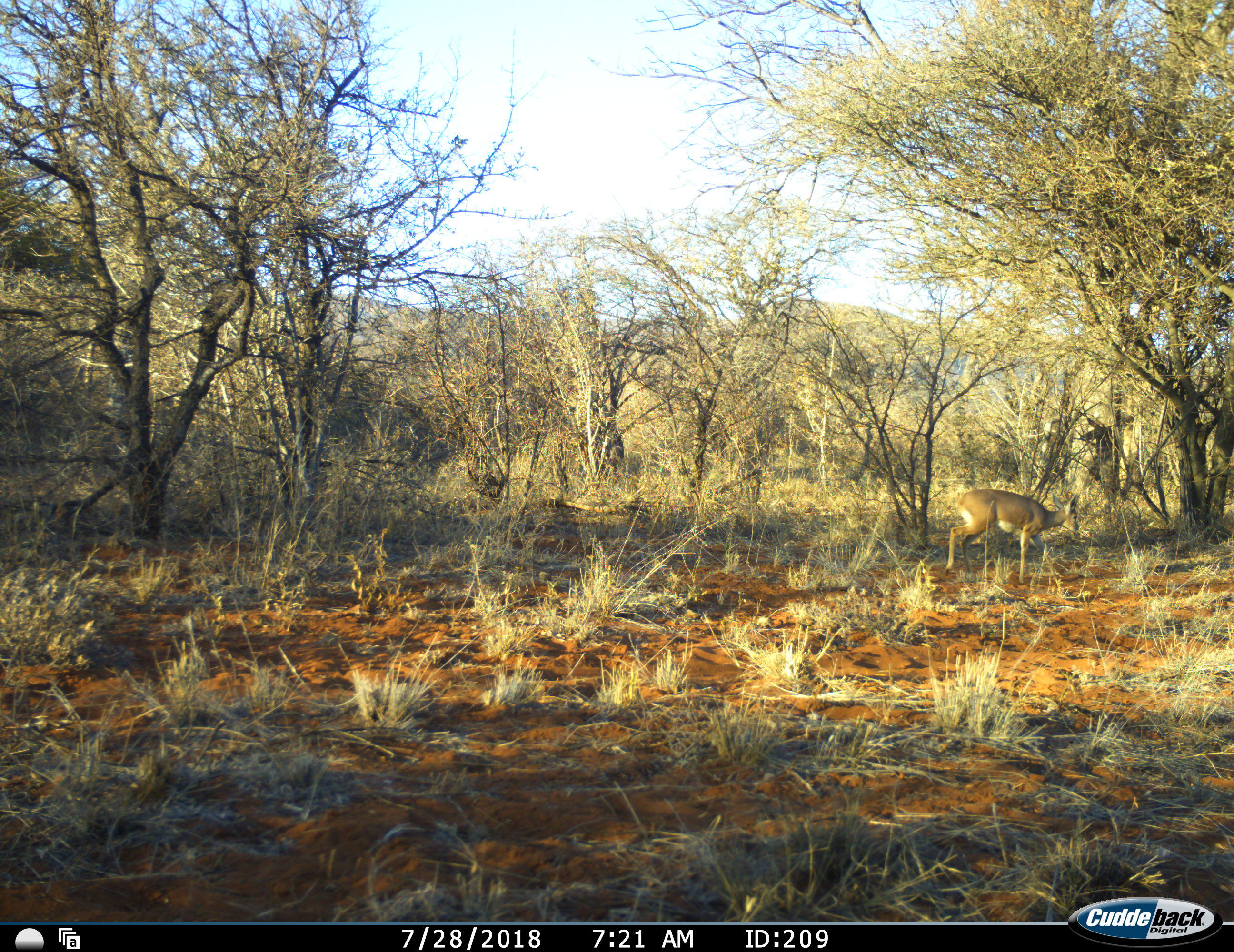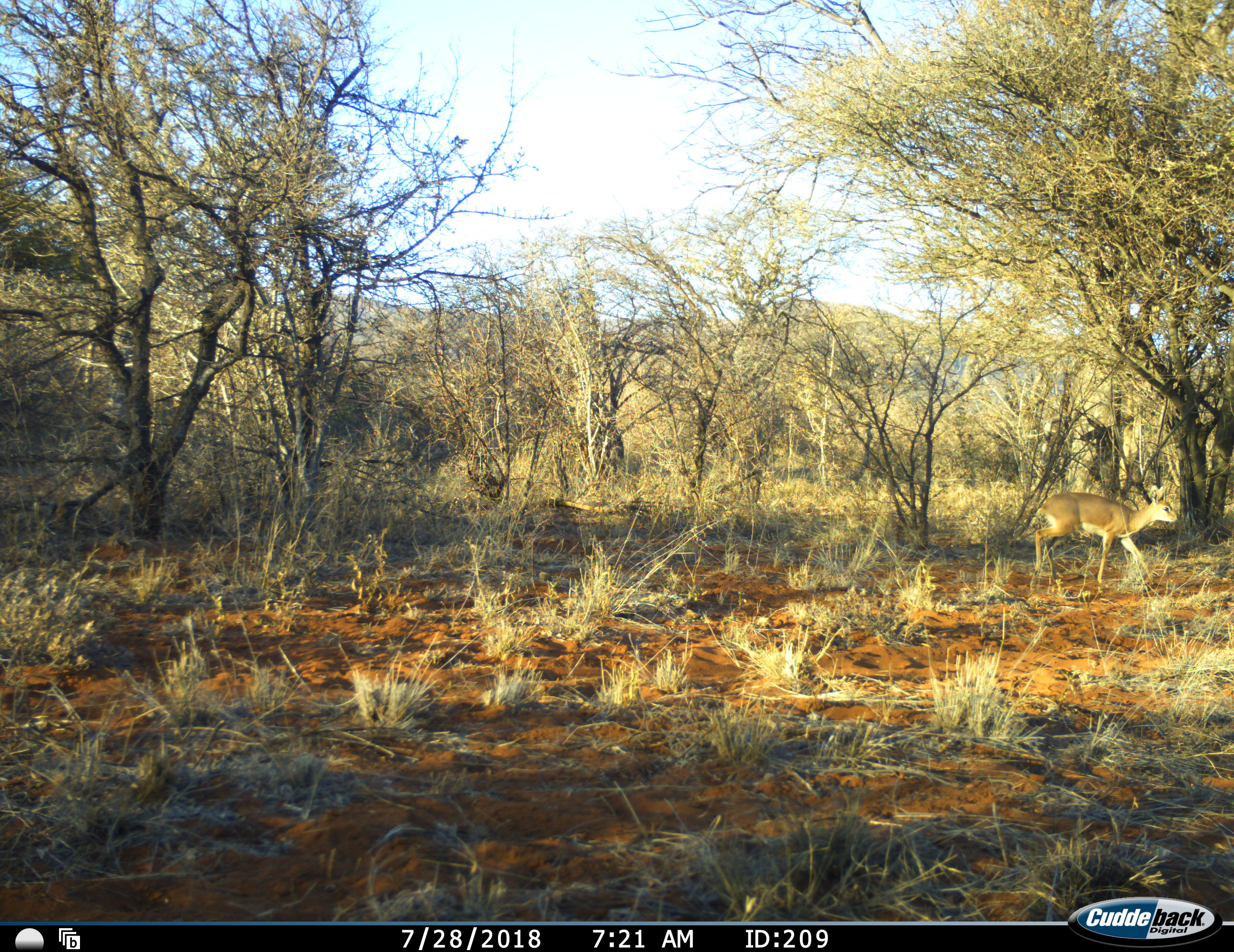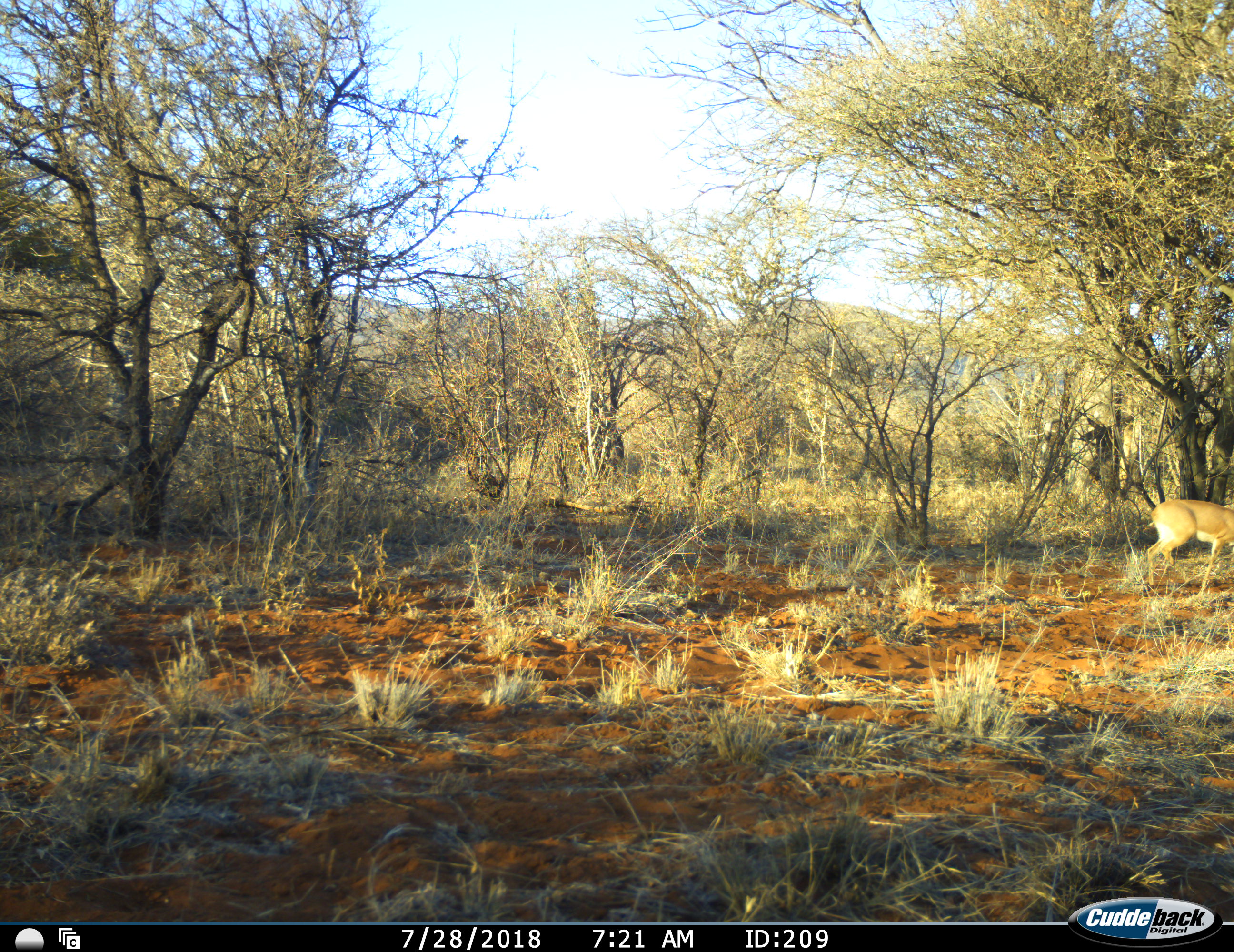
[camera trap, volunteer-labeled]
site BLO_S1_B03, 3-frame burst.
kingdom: Animalia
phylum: Chordata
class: Mammalia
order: Artiodactyla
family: Bovidae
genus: Raphicerus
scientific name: Raphicerus campestris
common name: steenbok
Steenbok (Raphicerus campestris), count 1. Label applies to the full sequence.